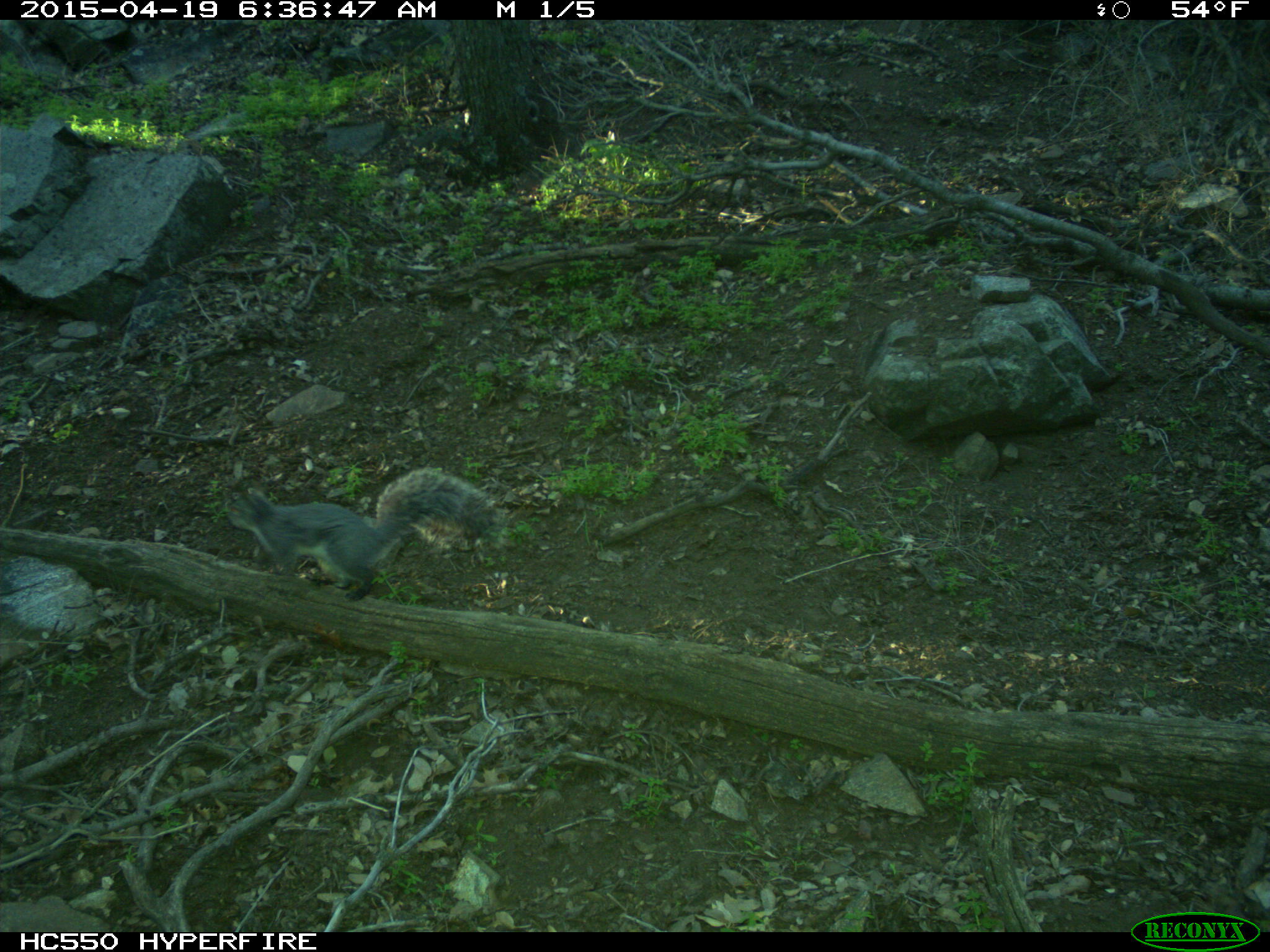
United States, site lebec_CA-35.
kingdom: Animalia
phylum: Chordata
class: Mammalia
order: Rodentia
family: Sciuridae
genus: Sciurus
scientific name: Sciurus carolinensis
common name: eastern gray squirrel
Sciurus carolinensis (eastern gray squirrel).